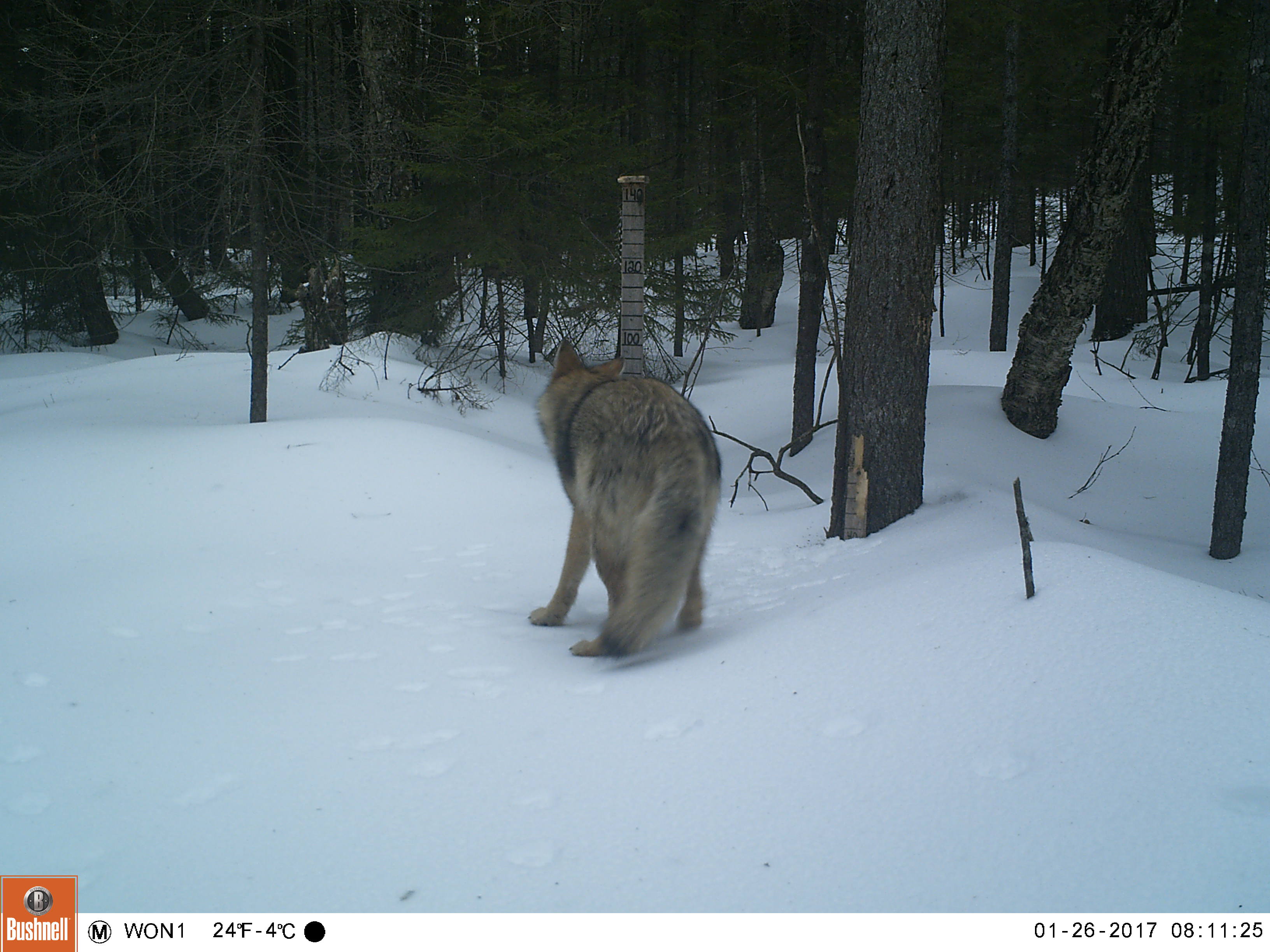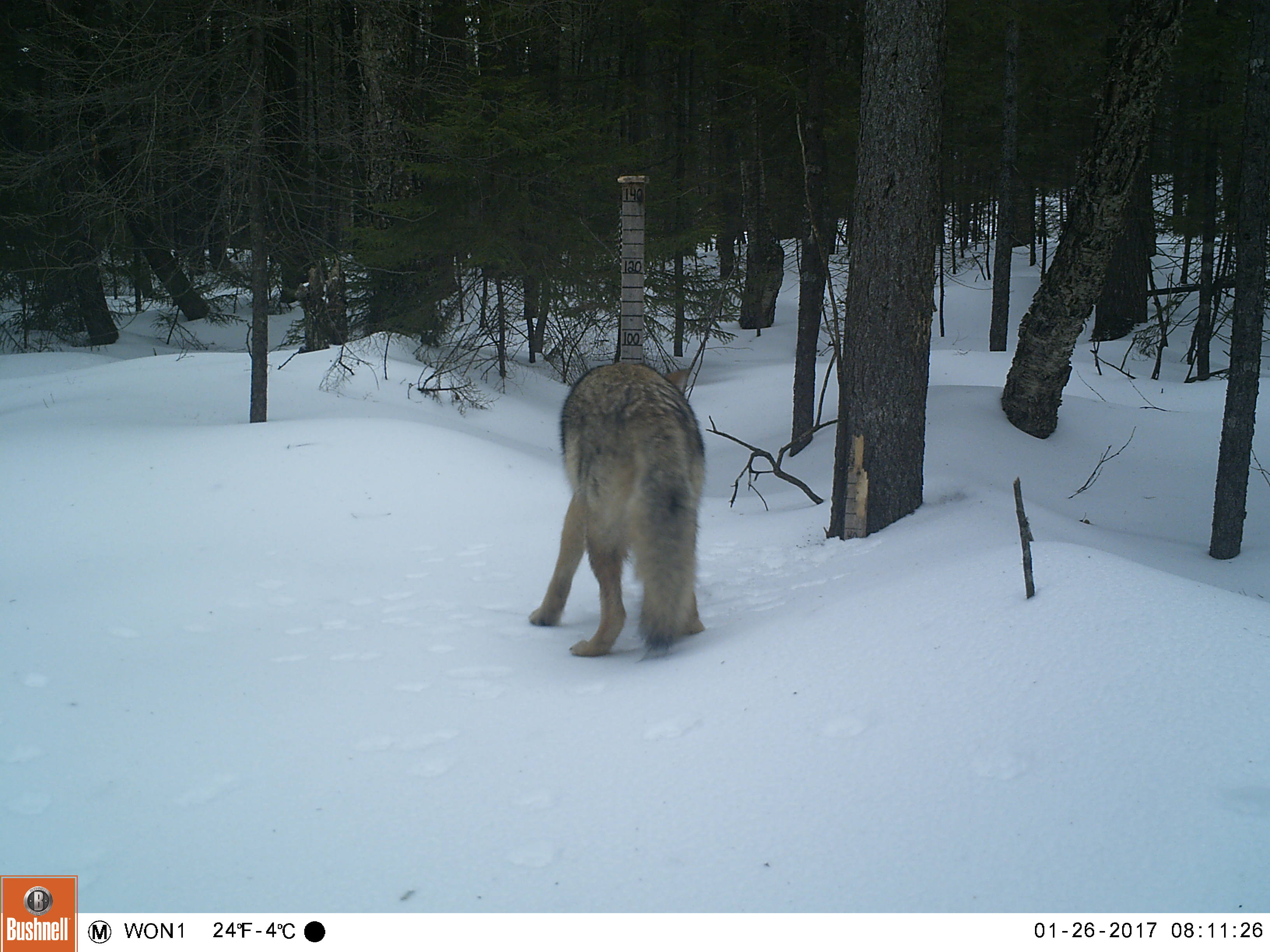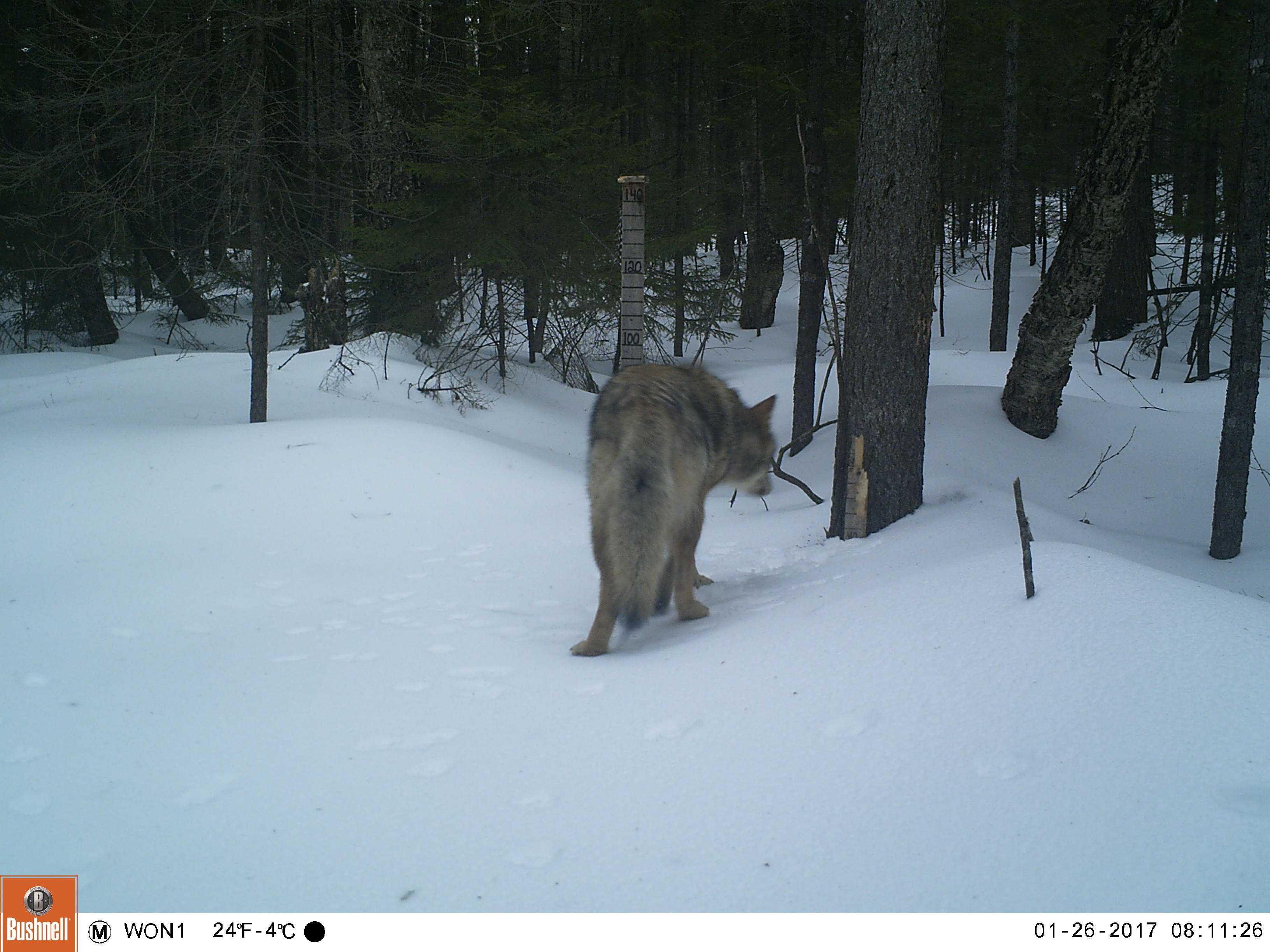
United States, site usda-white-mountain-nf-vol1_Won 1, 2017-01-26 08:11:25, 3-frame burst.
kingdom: Animalia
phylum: Chordata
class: Mammalia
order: Carnivora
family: Canidae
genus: Canis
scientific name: Canis latrans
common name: coyote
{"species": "coyote (Canis latrans)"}